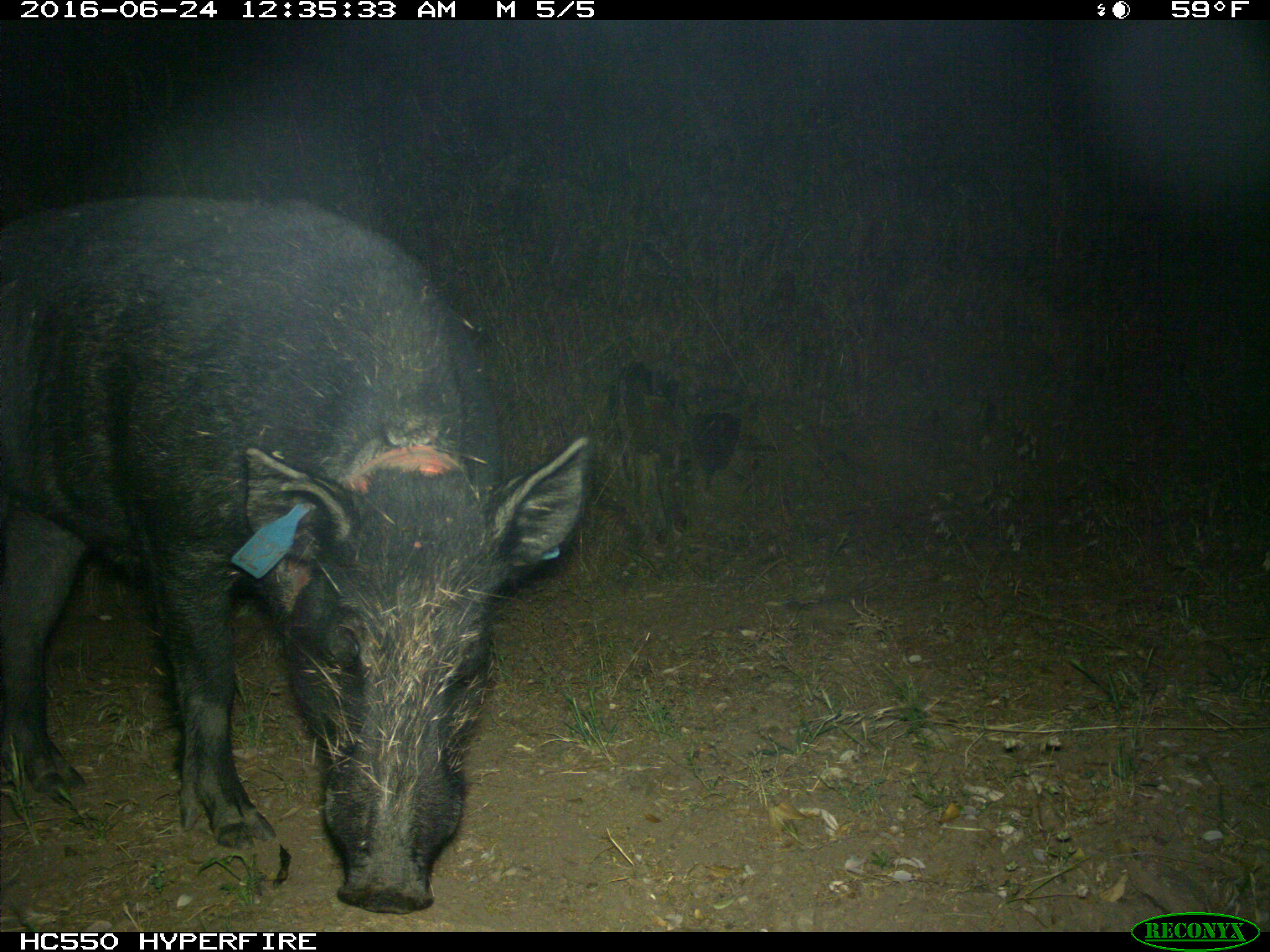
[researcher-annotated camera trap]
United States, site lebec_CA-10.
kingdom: Animalia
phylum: Chordata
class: Mammalia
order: Artiodactyla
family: Suidae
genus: Sus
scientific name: Sus scrofa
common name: wild boar